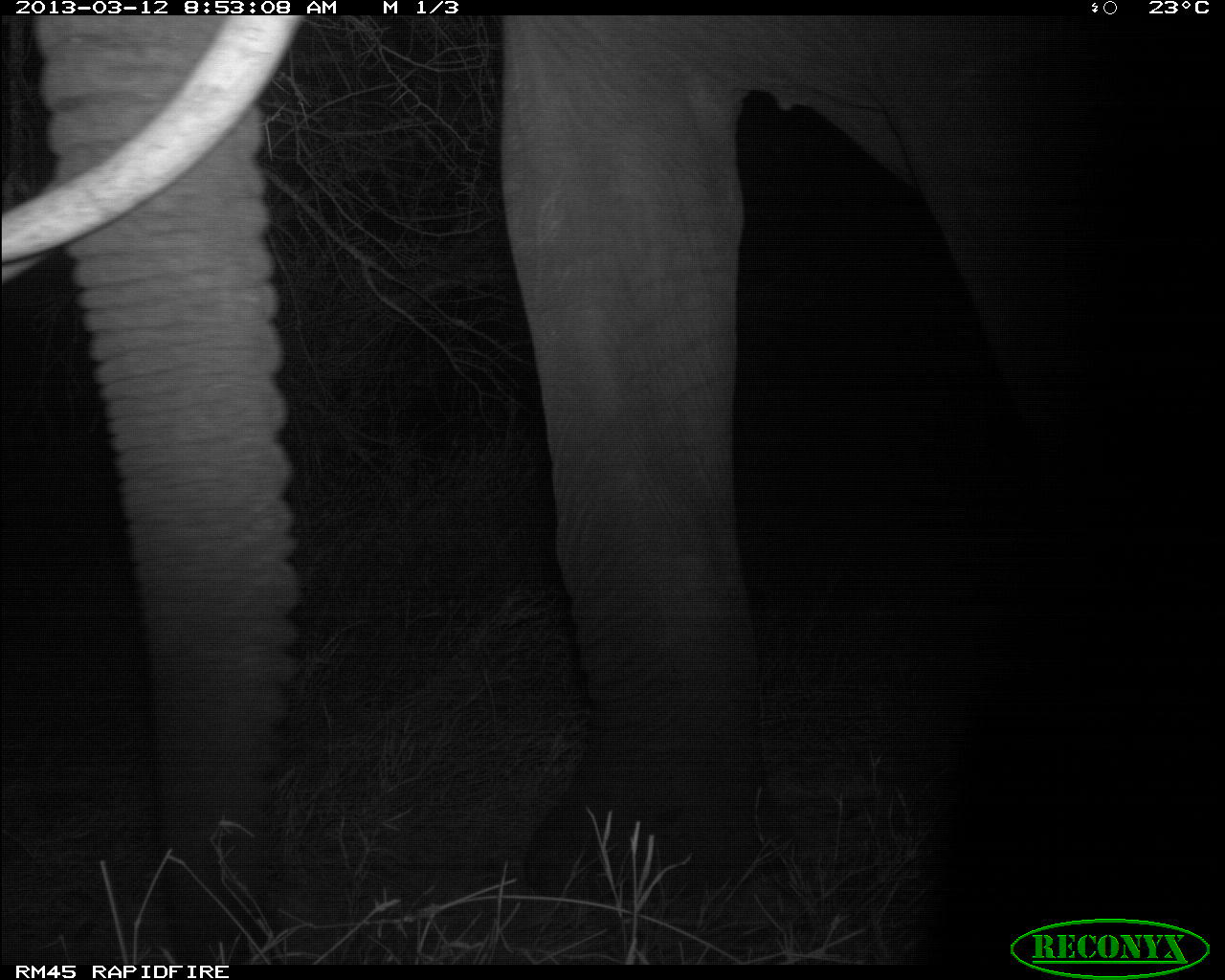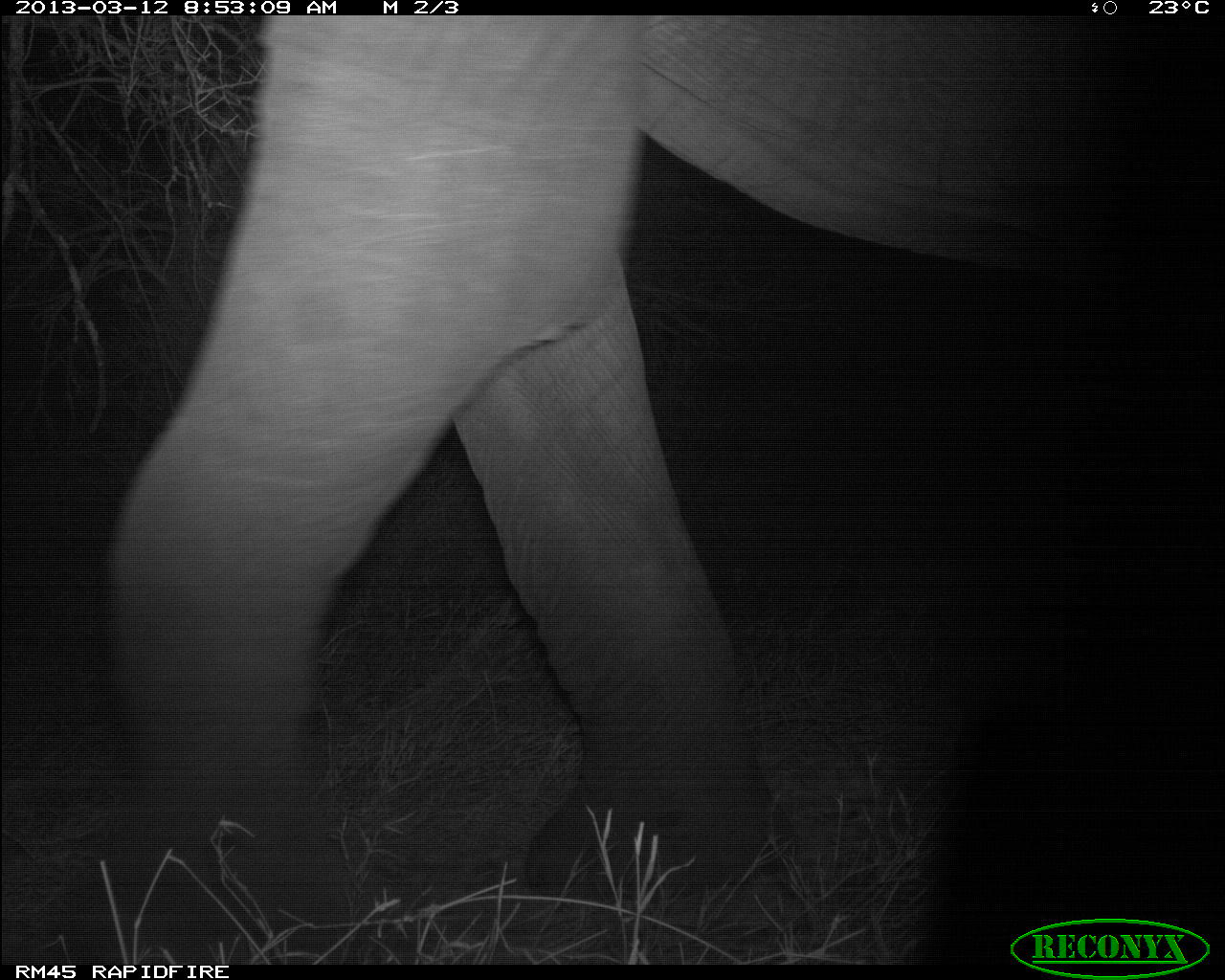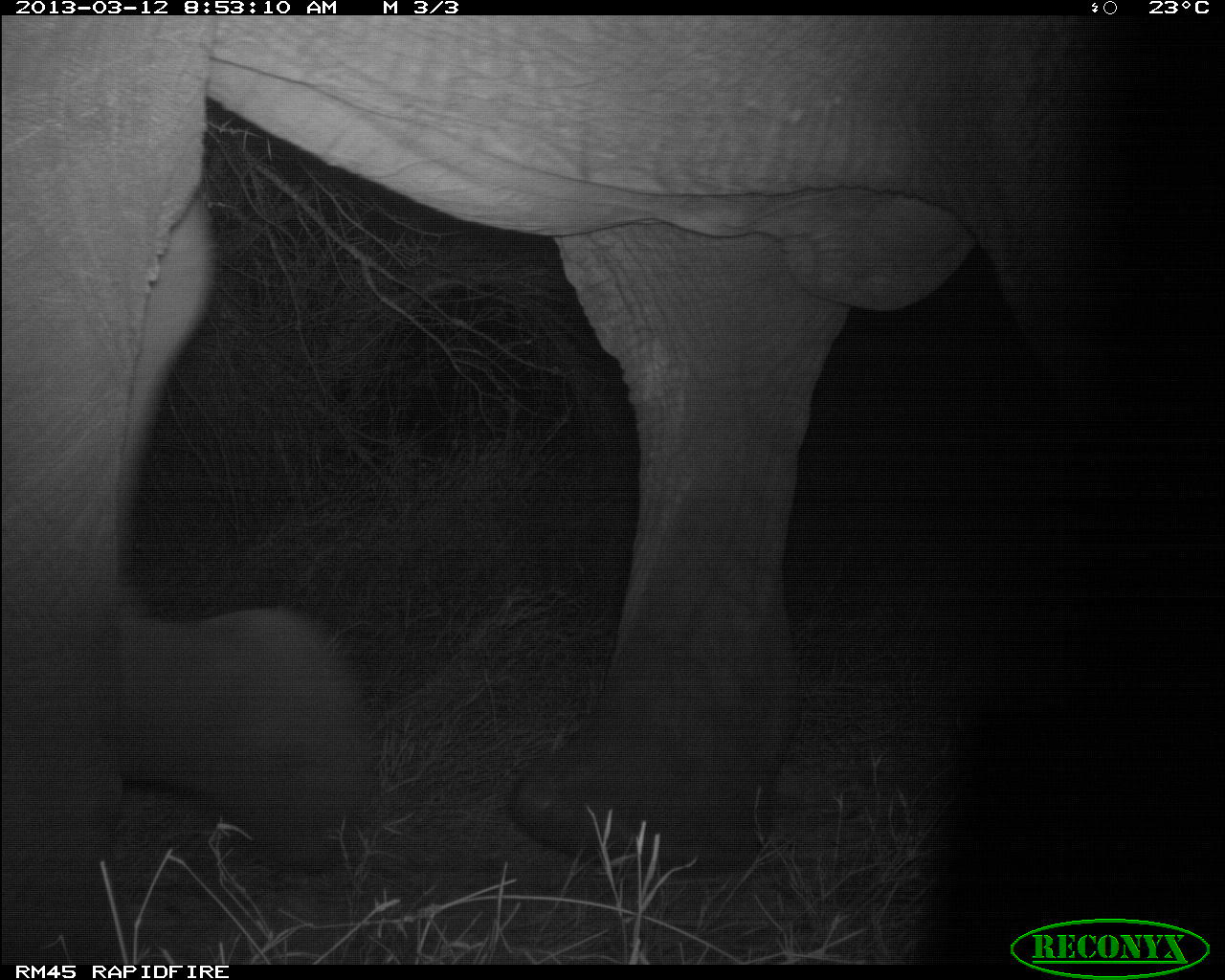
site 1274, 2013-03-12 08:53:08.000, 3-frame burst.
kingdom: Animalia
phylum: Chordata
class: Mammalia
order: Proboscidea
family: Elephantidae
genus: Loxodonta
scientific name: Loxodonta africana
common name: african bush elephant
Loxodonta africana (african bush elephant), count 1.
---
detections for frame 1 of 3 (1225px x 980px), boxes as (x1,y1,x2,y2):
loxodonta africana: (0,13,1095,966)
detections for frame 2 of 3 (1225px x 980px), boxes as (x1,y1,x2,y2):
loxodonta africana: (99,11,1067,967)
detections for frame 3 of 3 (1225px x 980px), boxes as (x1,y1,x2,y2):
loxodonta africana: (0,10,1112,946)